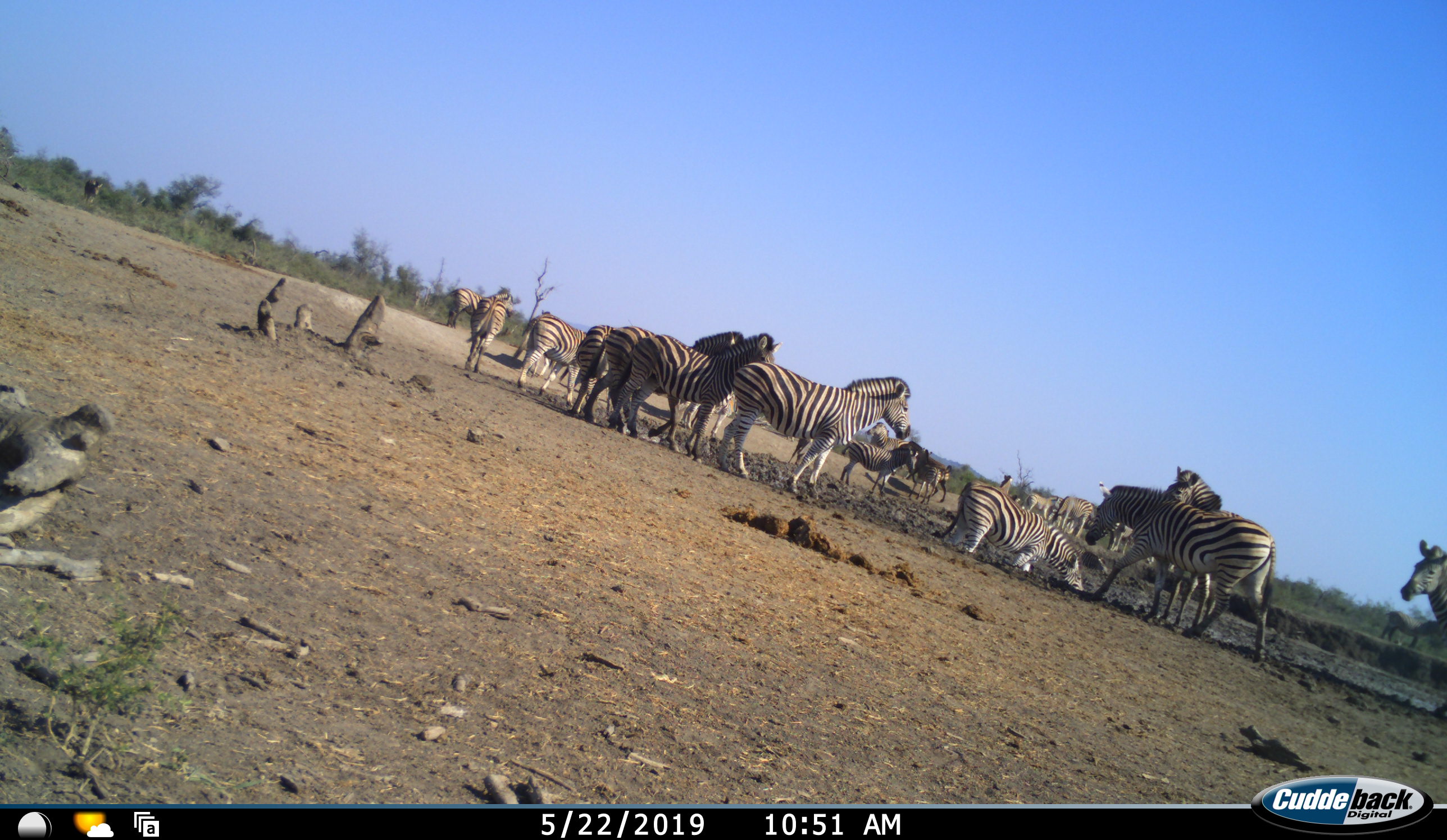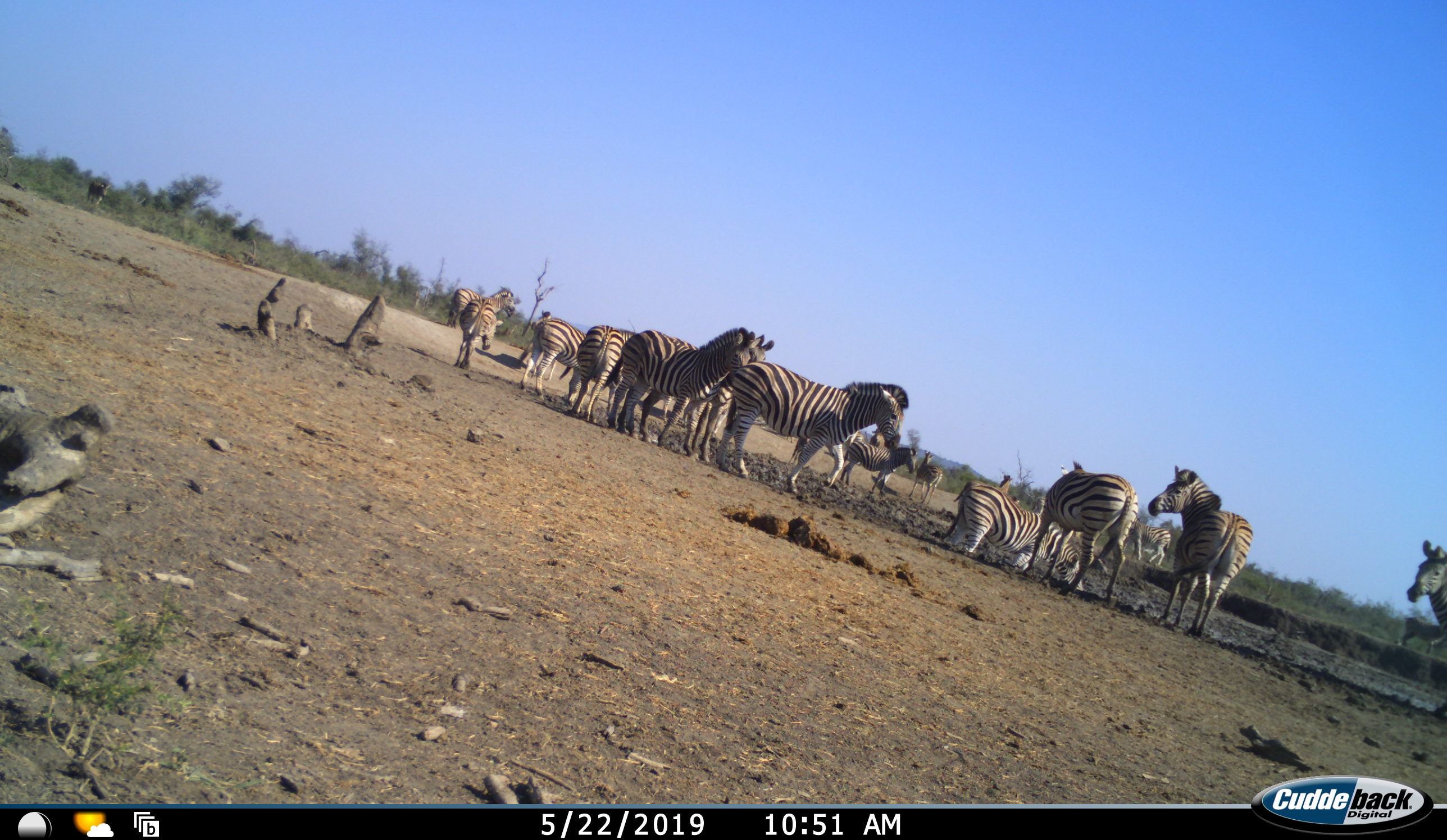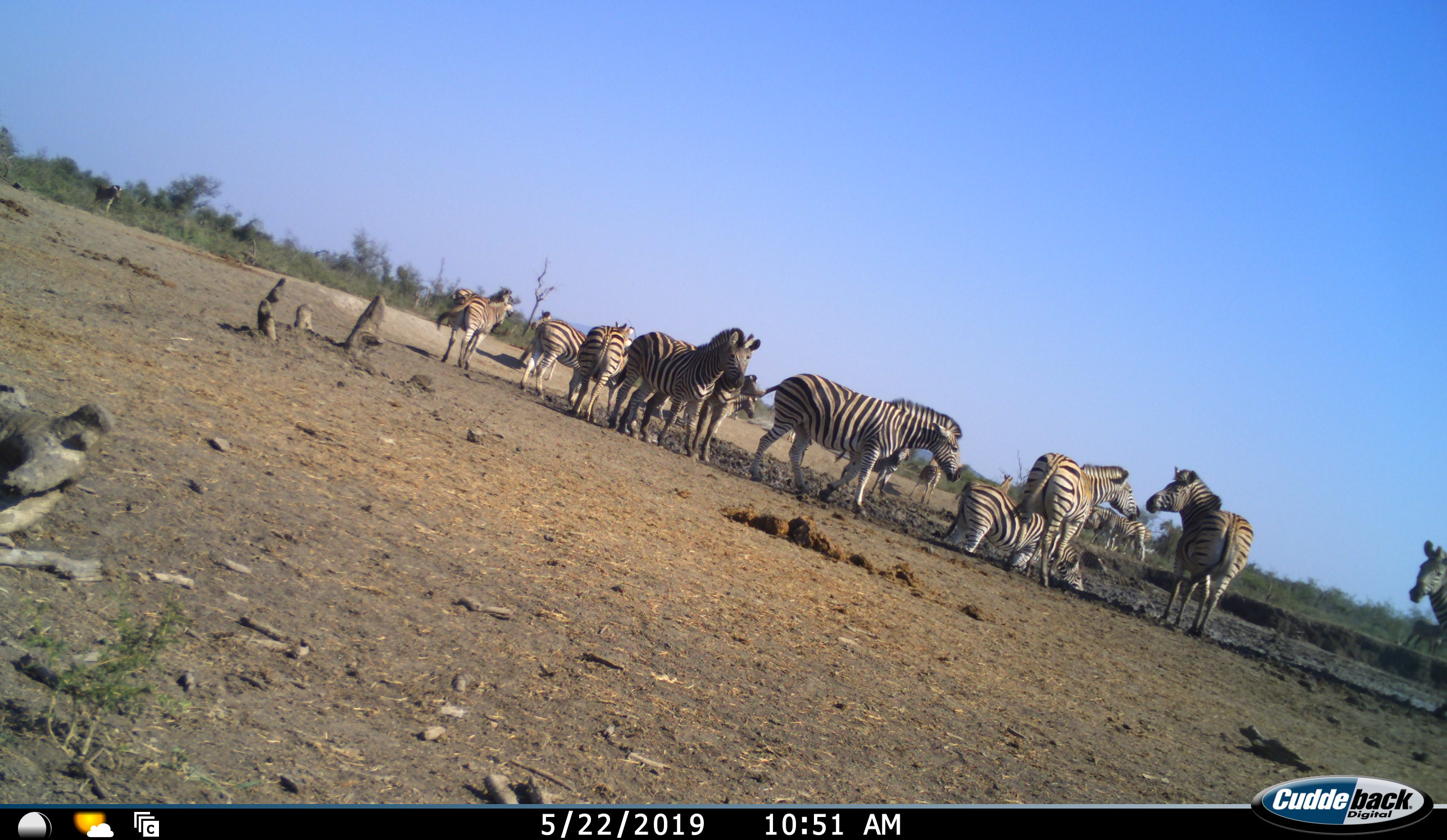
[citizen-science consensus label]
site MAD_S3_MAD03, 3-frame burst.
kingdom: Animalia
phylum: Chordata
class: Mammalia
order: Perissodactyla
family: Equidae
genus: Equus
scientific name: Equus quagga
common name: plains zebra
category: zebraplains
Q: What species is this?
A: Zebraplains (plains zebra) (Equus quagga).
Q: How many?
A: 11-50.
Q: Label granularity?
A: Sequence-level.